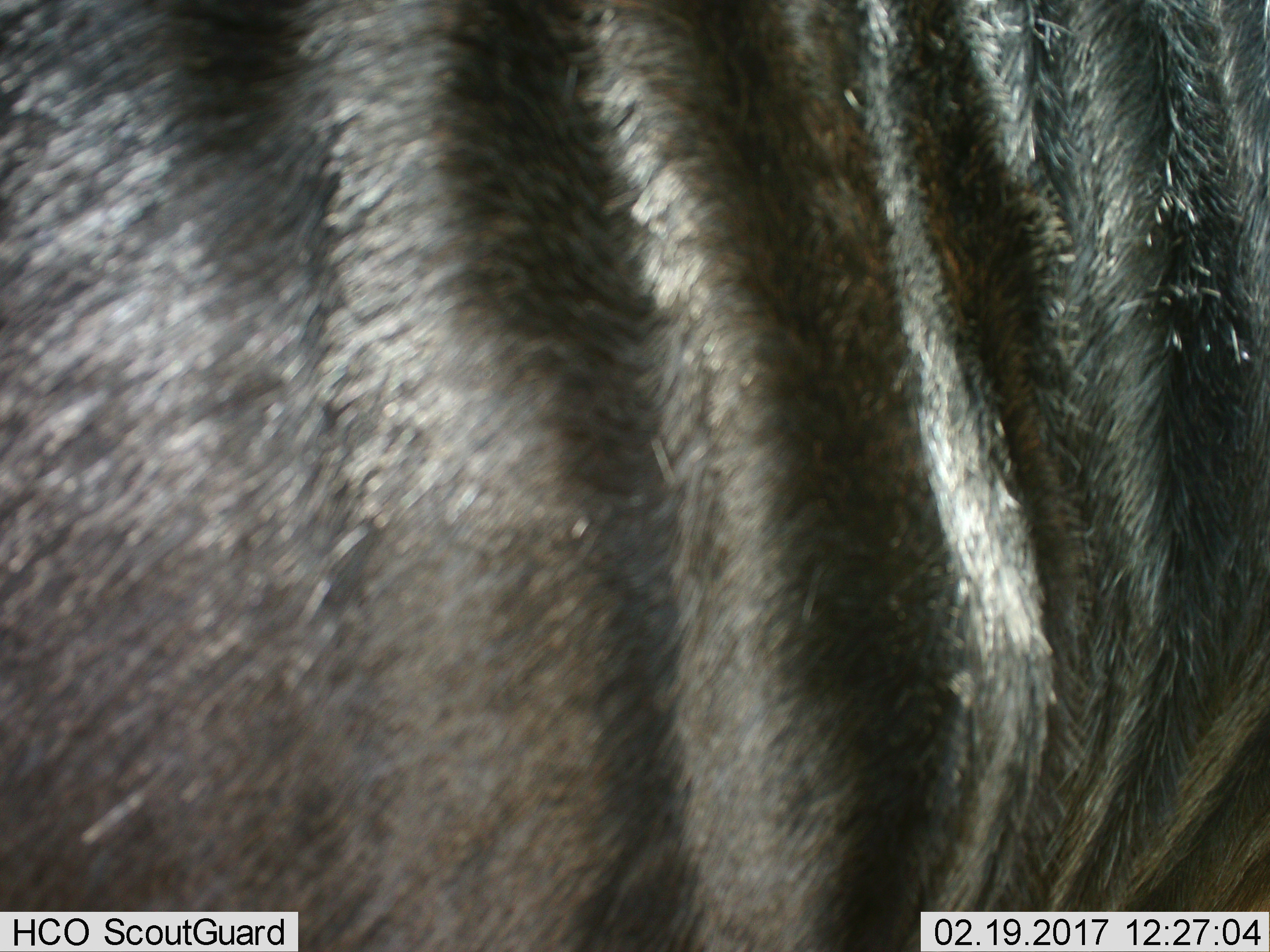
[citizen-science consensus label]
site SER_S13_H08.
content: unidentified animal